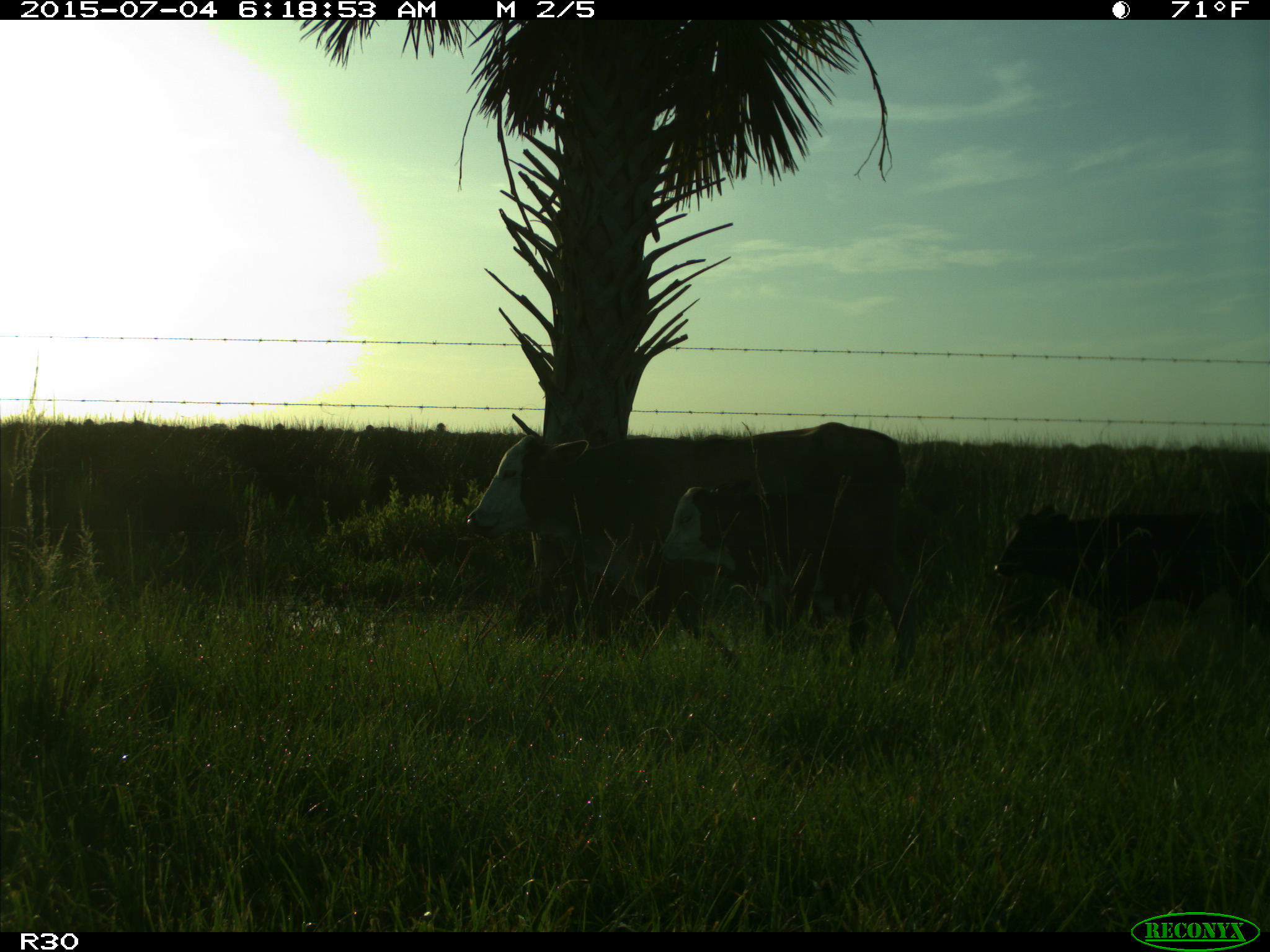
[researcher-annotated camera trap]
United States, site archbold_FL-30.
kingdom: Animalia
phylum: Chordata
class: Mammalia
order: Artiodactyla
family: Bovidae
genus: Bos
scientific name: Bos taurus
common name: domestic cow